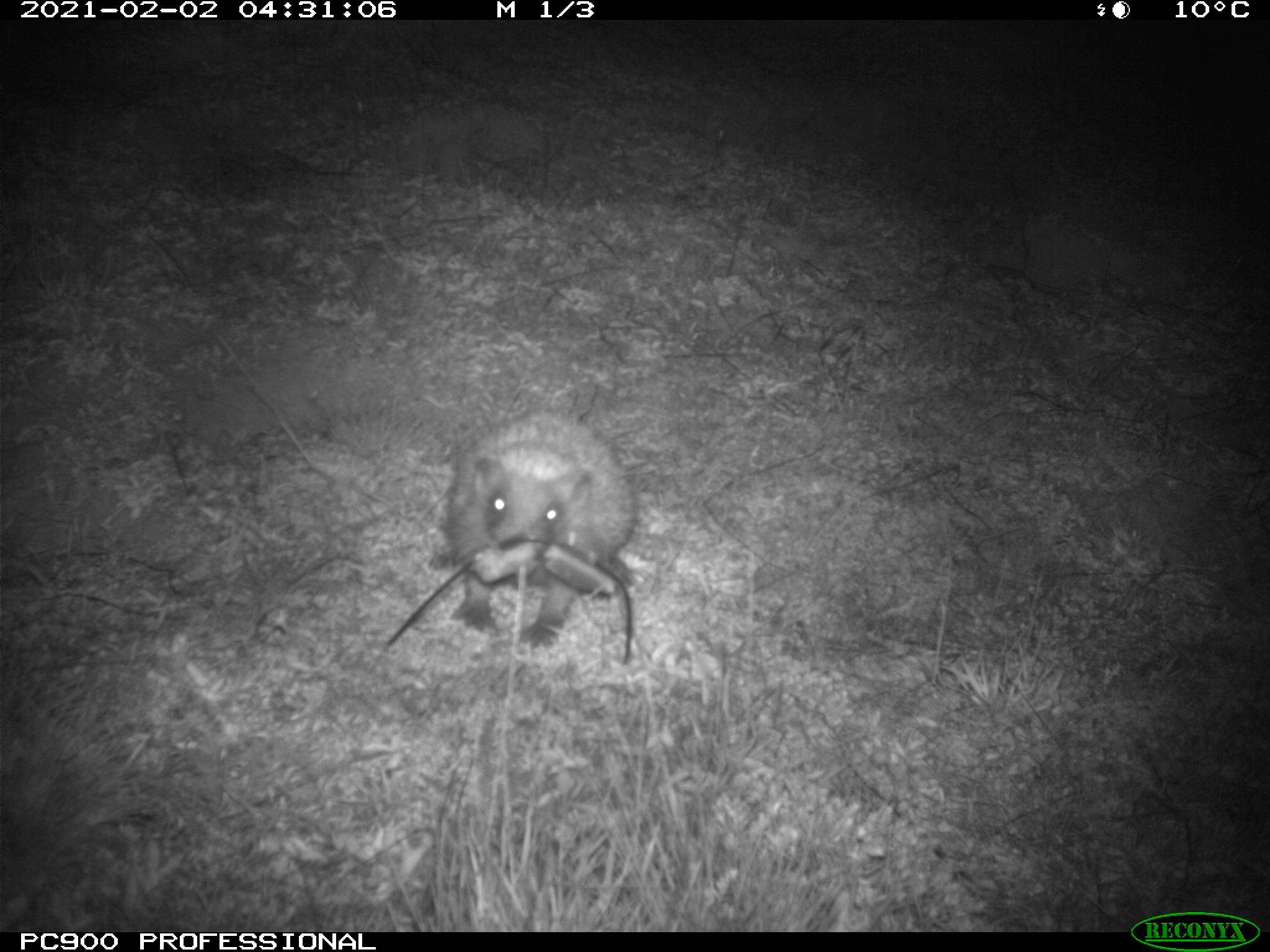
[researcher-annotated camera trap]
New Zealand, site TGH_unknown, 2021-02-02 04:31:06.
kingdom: Animalia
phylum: Chordata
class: Mammalia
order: Eulipotyphla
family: Erinaceidae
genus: Erinaceus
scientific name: Erinaceus europaeus europaeus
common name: european hedgehog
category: hedgehog